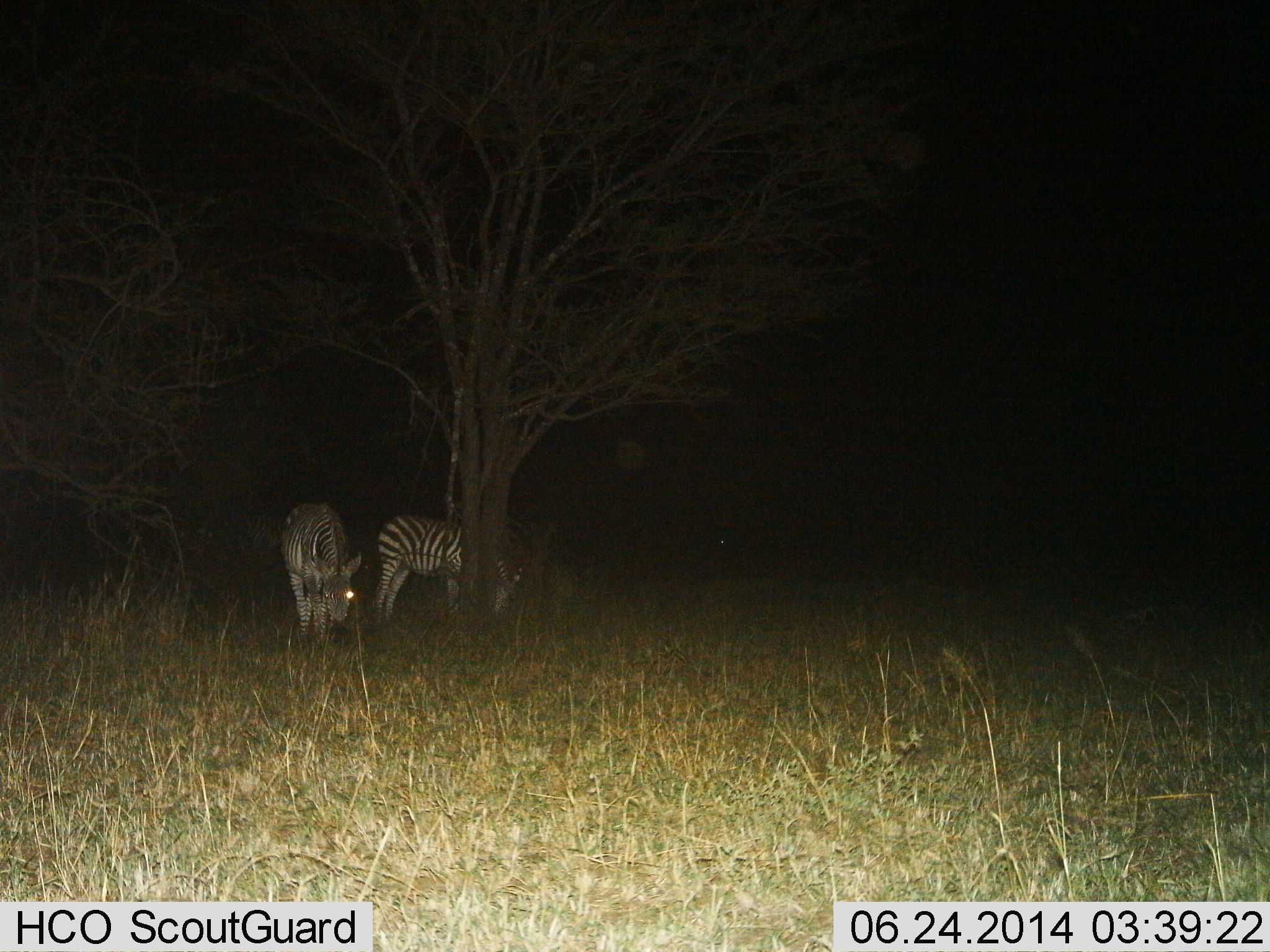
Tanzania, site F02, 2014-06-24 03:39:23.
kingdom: Animalia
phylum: Chordata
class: Mammalia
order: Perissodactyla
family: Equidae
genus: Equus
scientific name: Equus quagga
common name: plains zebra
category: zebra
Zebra (plains zebra) (Equus quagga), count 2. Behavior (volunteer vote fractions): standing 20%, resting 0%, moving 10%, interacting 0%. Young present (vote fraction): 0%. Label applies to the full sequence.